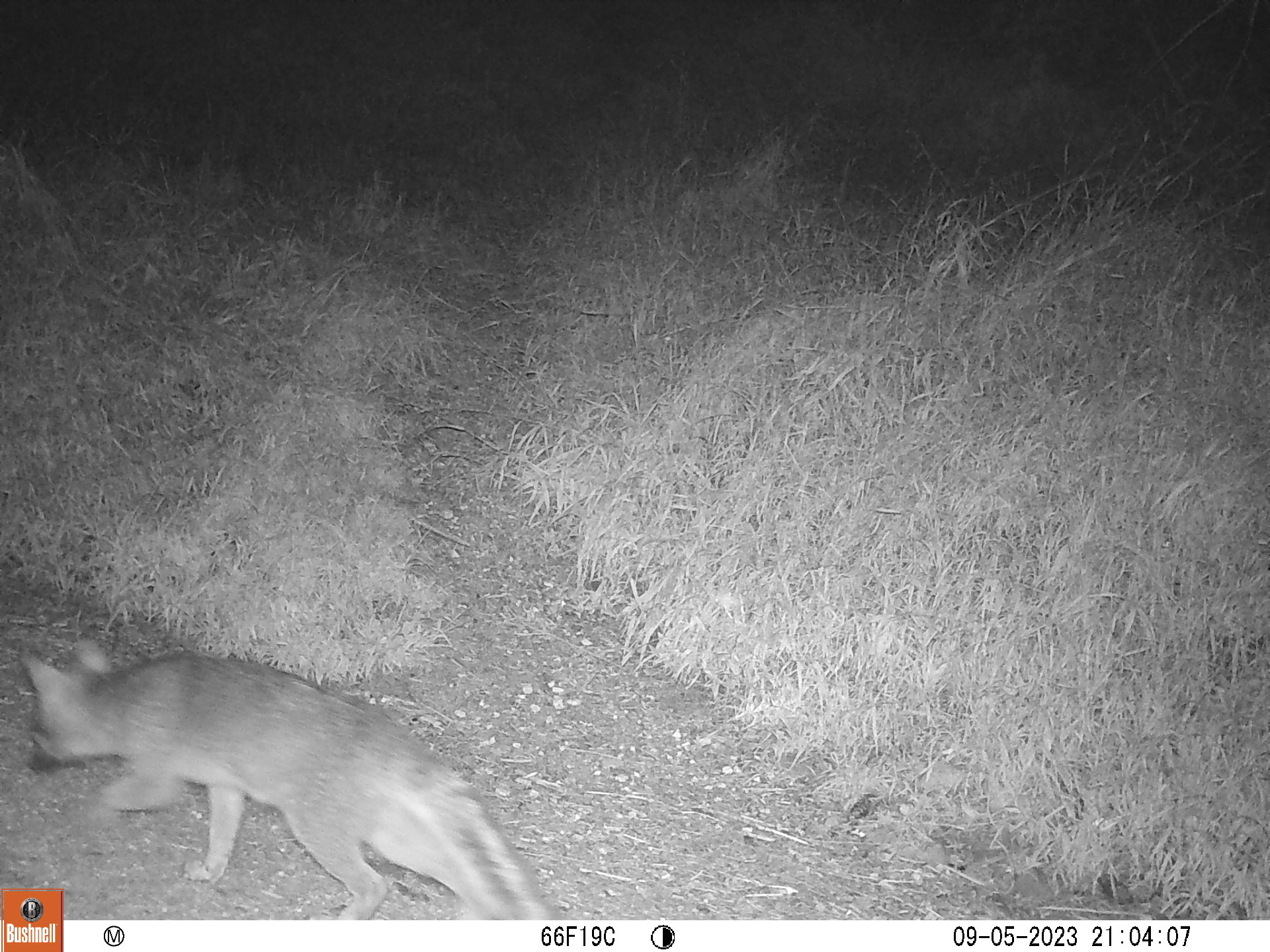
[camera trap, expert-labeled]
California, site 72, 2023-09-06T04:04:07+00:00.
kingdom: Animalia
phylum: Chordata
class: Mammalia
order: Carnivora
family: Canidae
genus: Urocyon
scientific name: Urocyon cinereoargenteus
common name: gray fox